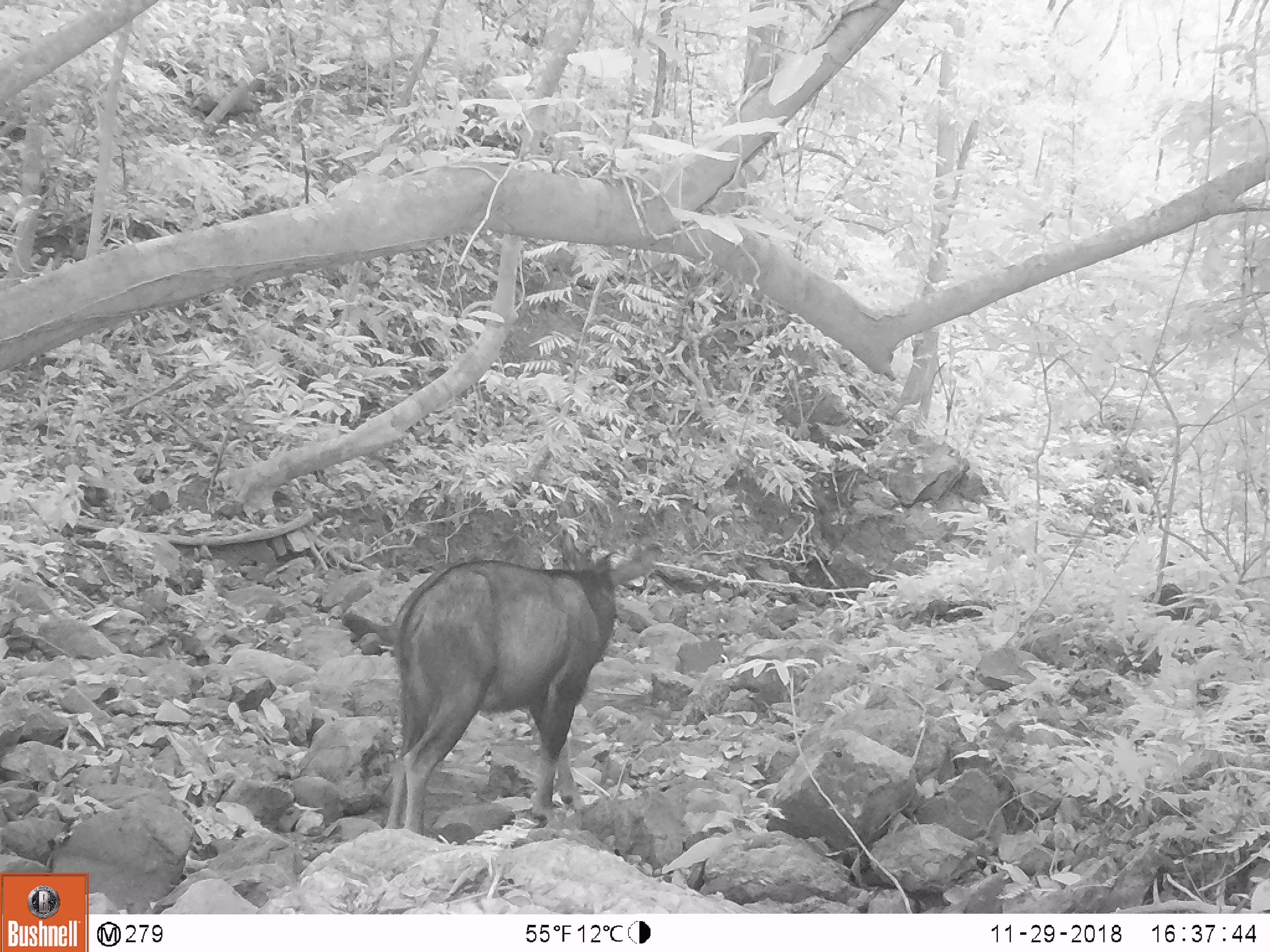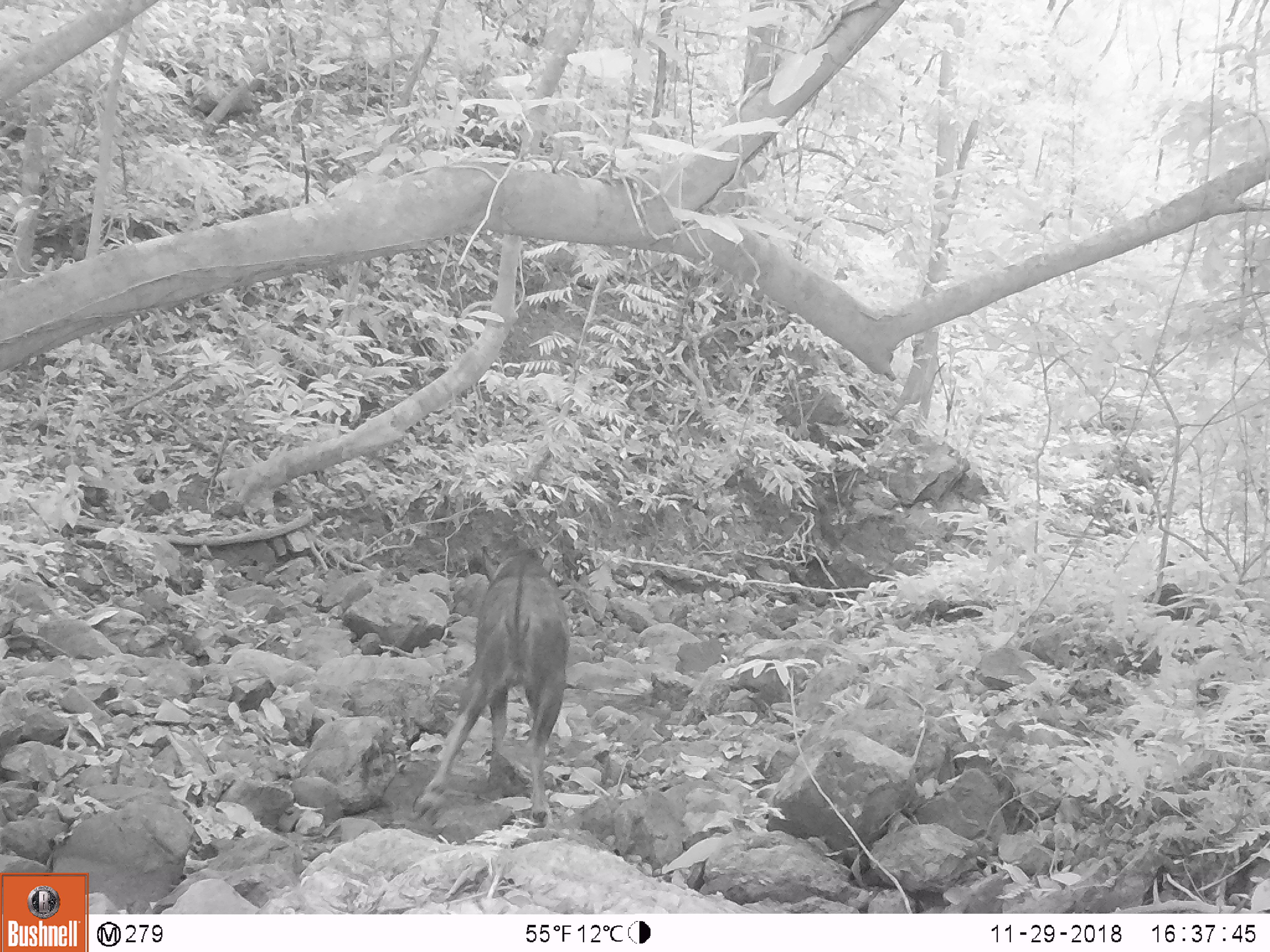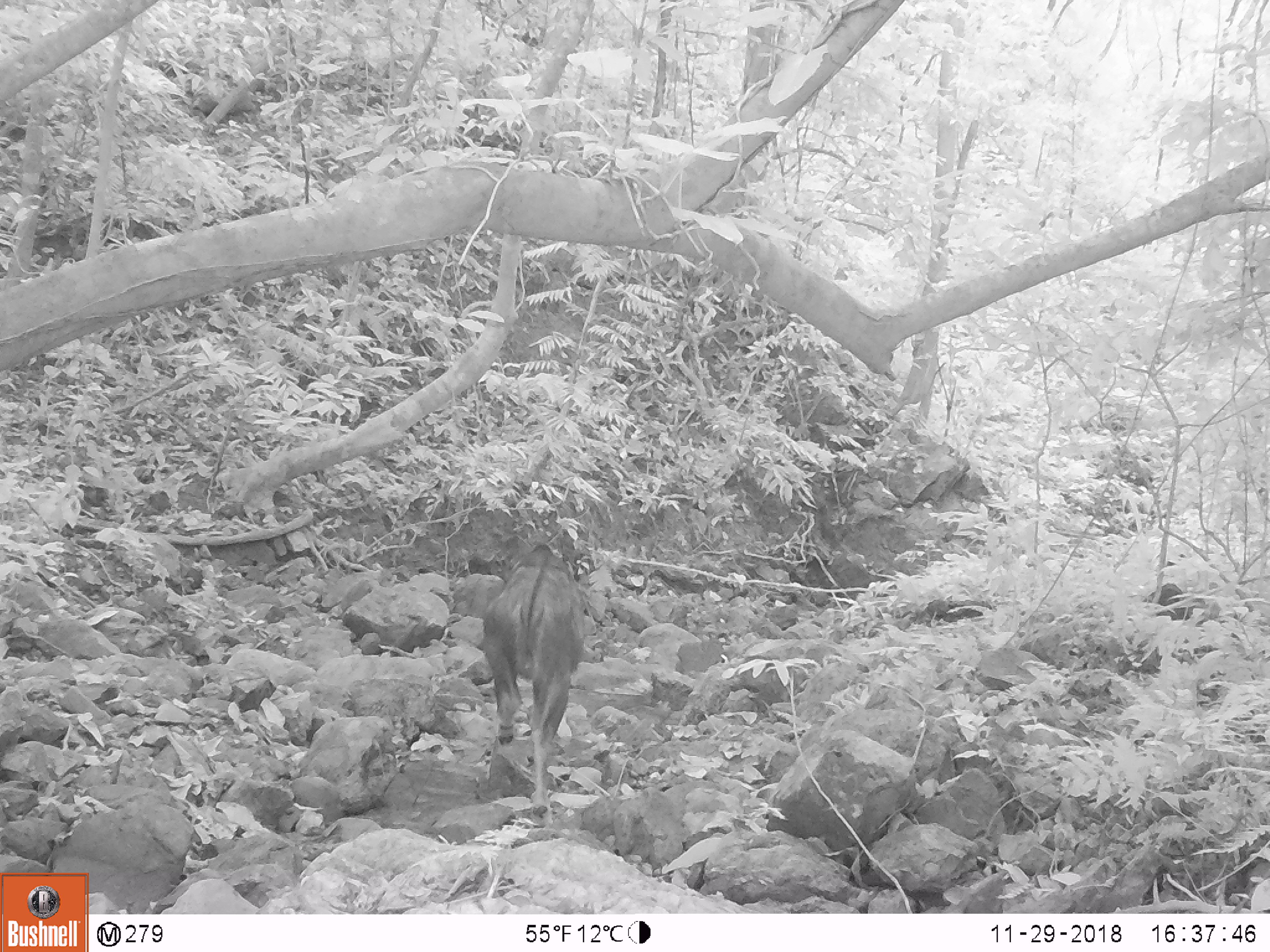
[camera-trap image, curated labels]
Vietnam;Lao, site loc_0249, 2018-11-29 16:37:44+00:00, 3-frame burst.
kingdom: Animalia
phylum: Chordata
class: Mammalia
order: Artiodactyla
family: Bovidae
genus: Capricornis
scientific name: Capricornis sumatraensis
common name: chinese serow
Chinese serow (Capricornis sumatraensis). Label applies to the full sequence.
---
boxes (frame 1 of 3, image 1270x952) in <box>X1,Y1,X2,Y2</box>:
chinese serow: <box>387,527,661,834</box>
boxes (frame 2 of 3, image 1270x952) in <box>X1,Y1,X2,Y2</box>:
chinese serow: <box>411,544,569,828</box>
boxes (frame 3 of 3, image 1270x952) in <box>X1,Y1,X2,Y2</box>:
chinese serow: <box>479,537,585,828</box>